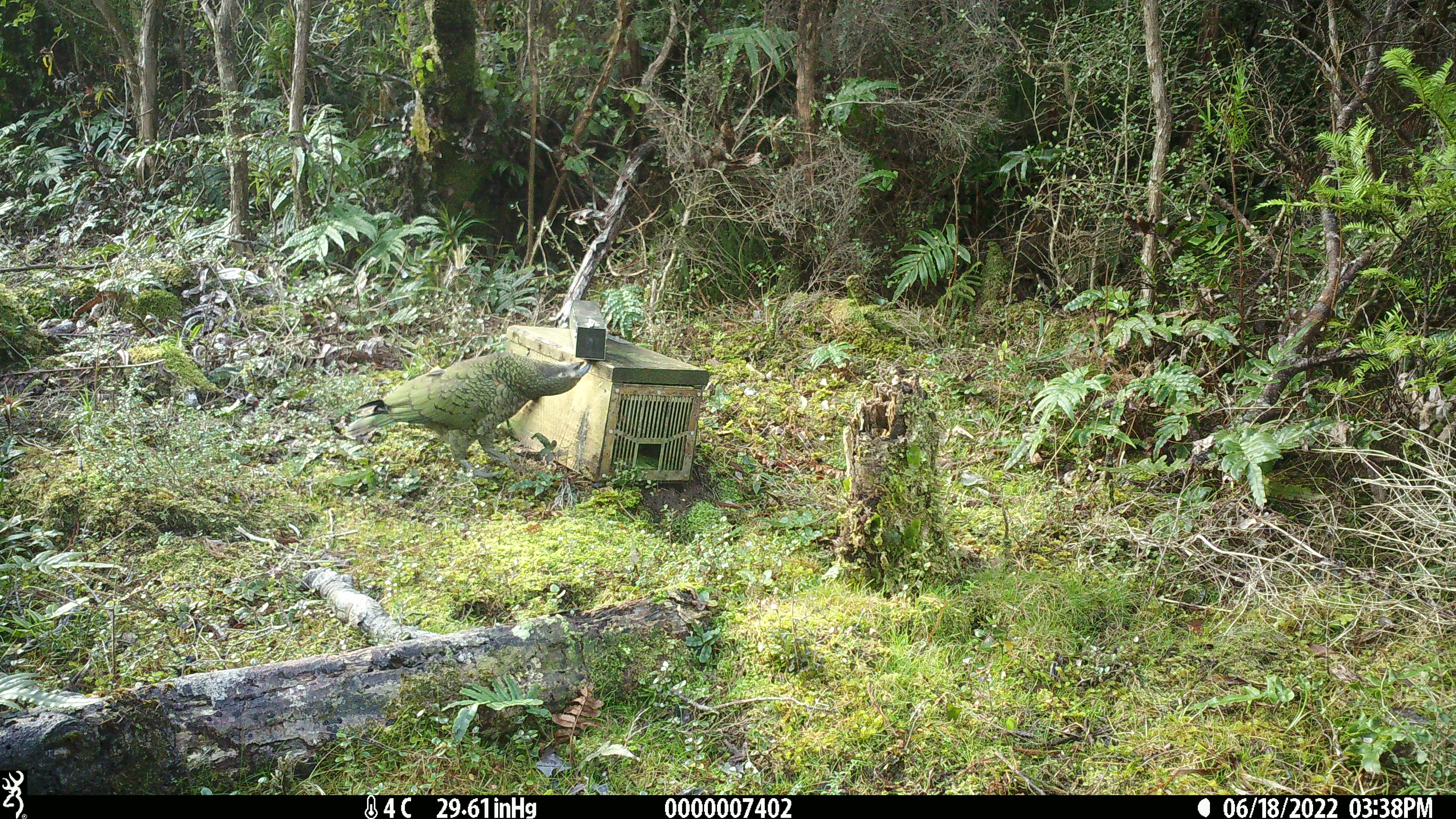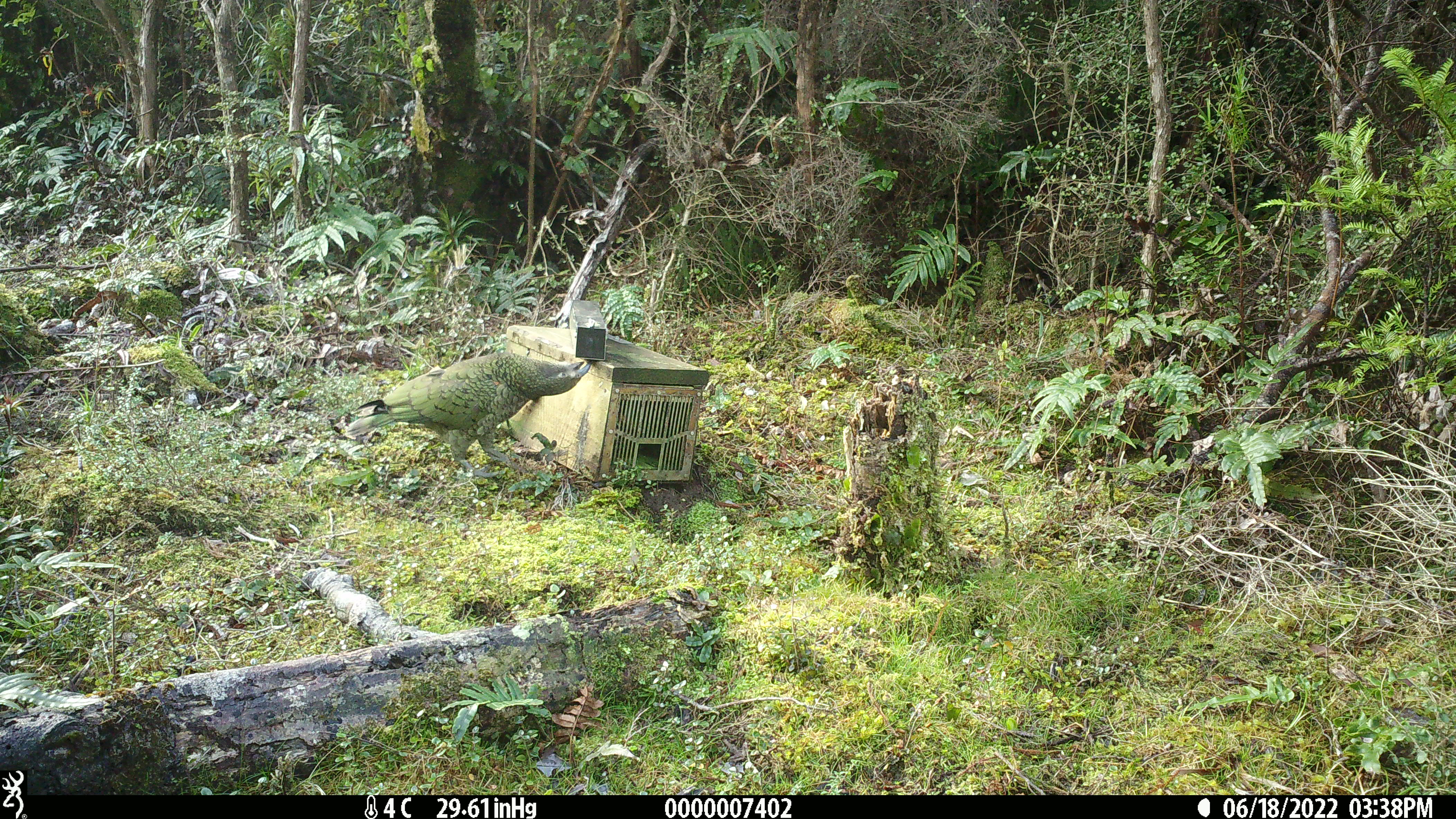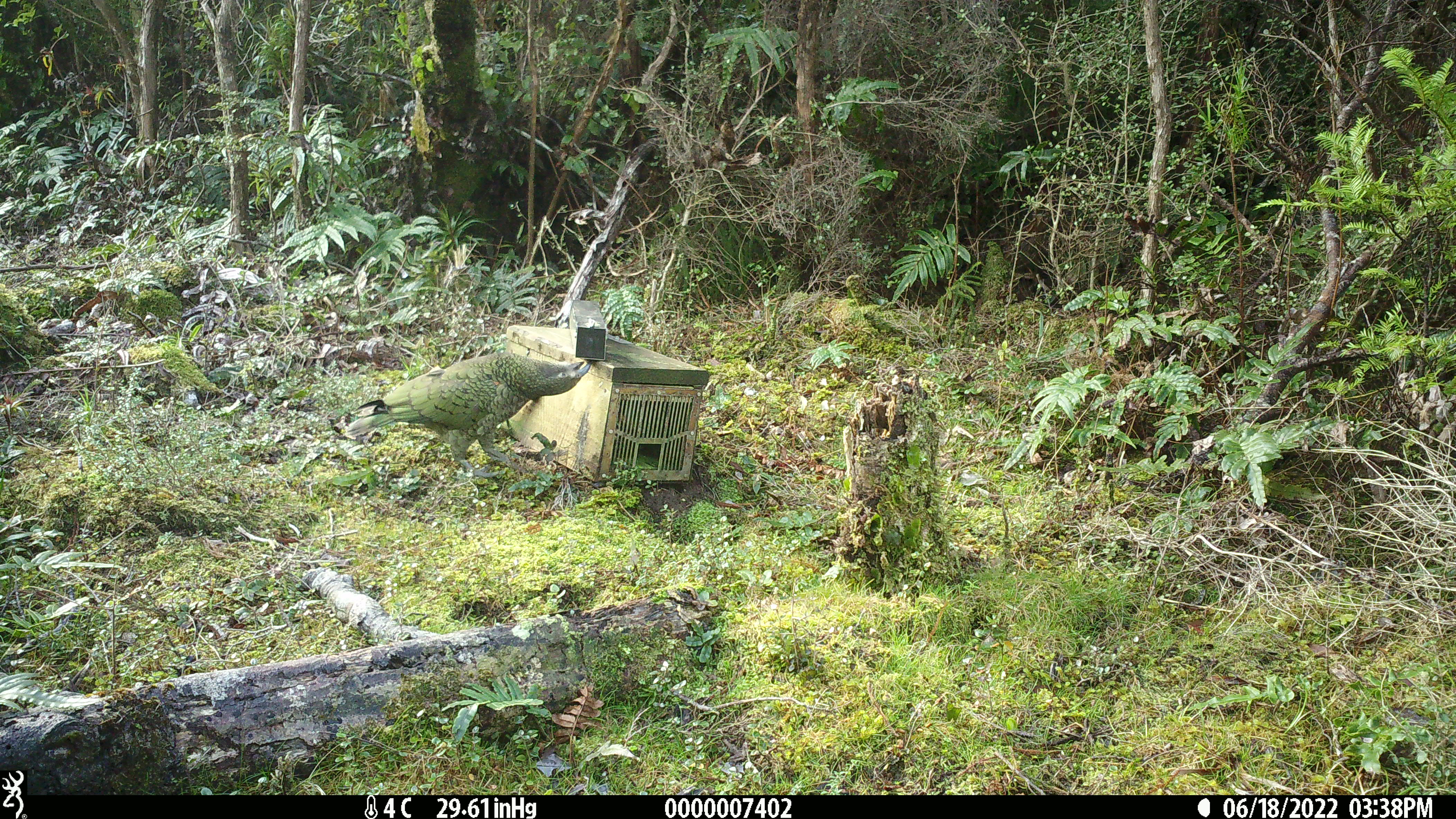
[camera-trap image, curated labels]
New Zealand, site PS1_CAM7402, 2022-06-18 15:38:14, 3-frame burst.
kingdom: Animalia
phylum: Chordata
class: Aves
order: Psittaciformes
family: Strigopidae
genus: Nestor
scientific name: Nestor notabilis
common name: kea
Kea (Nestor notabilis).